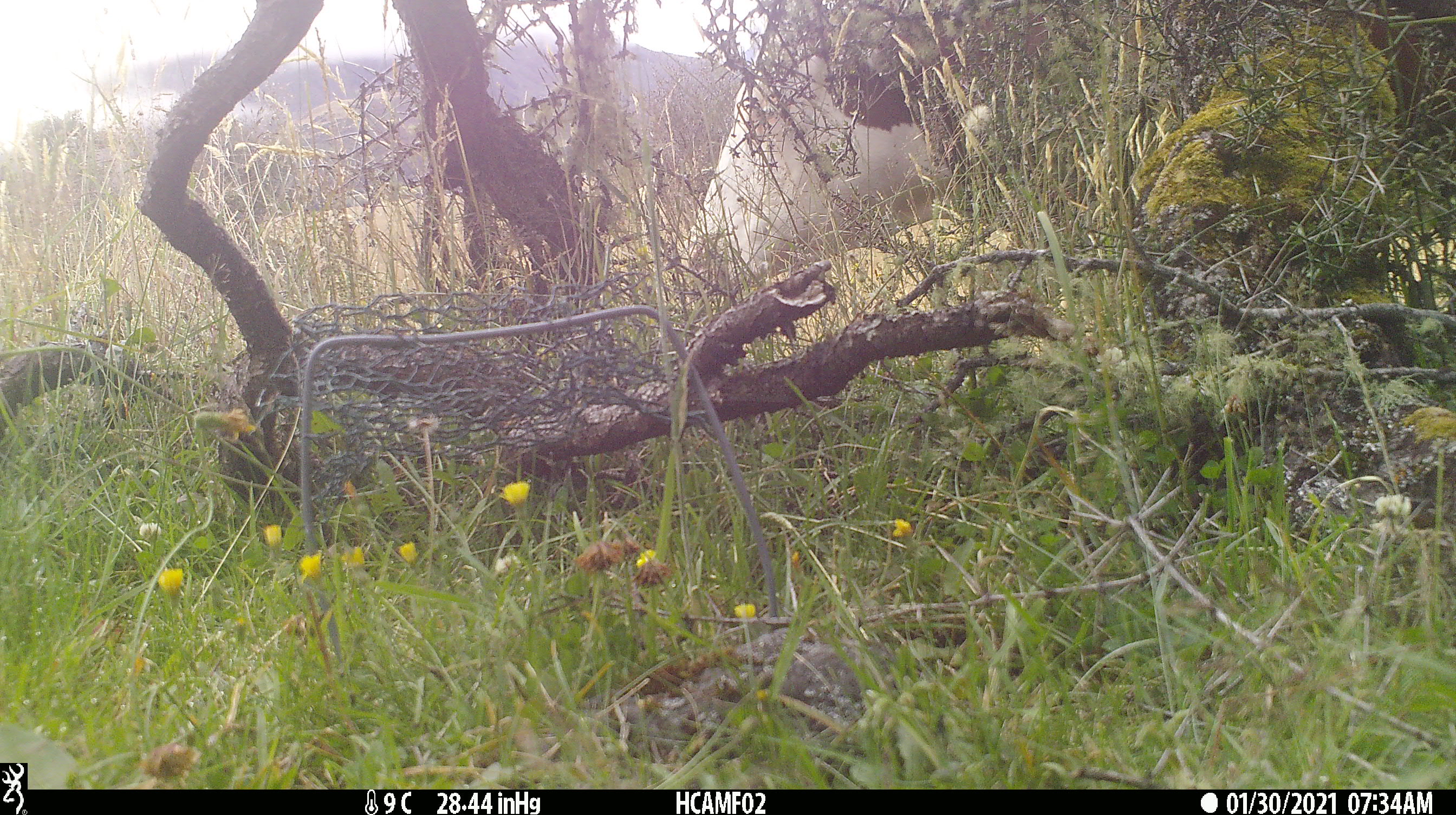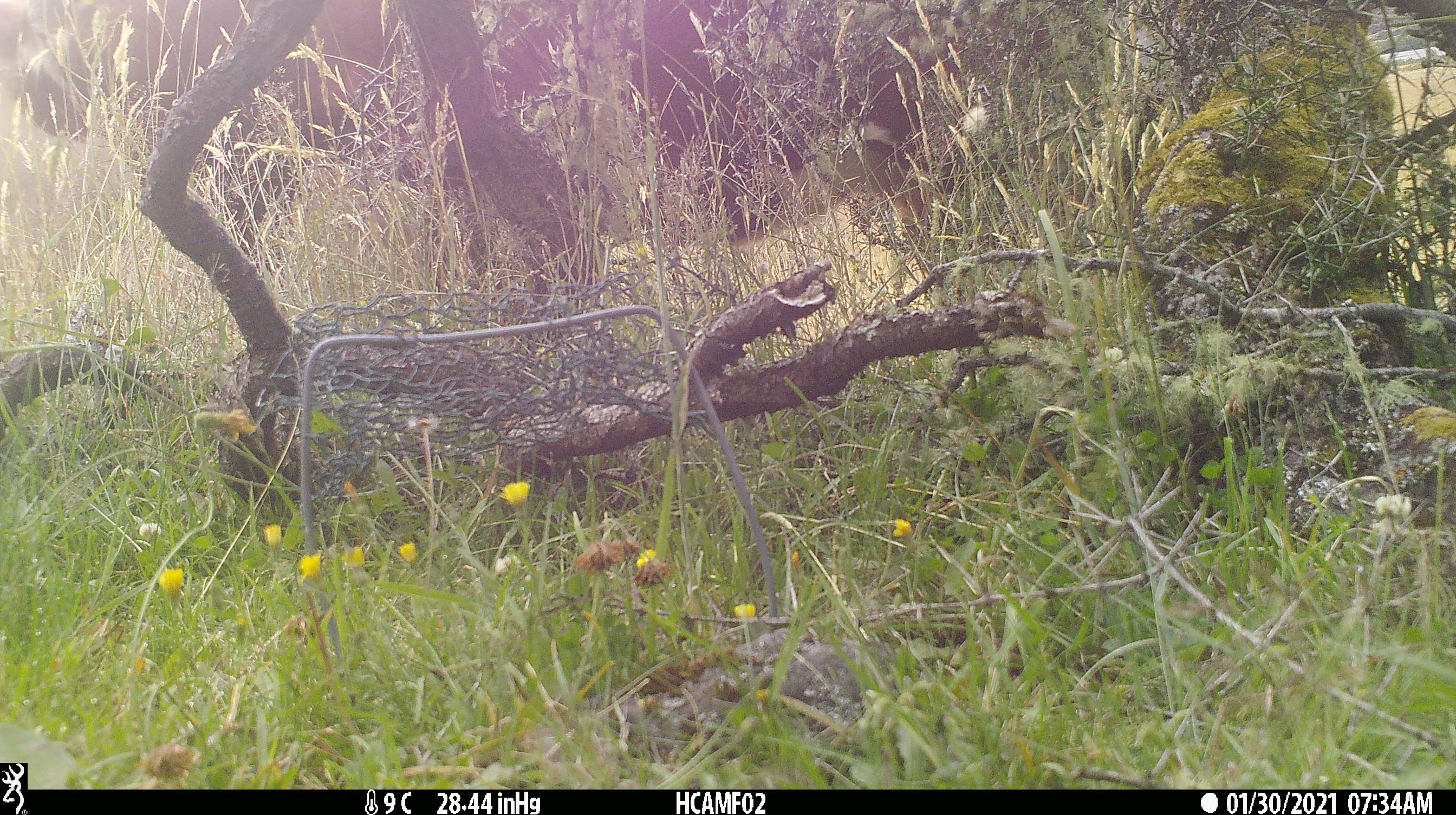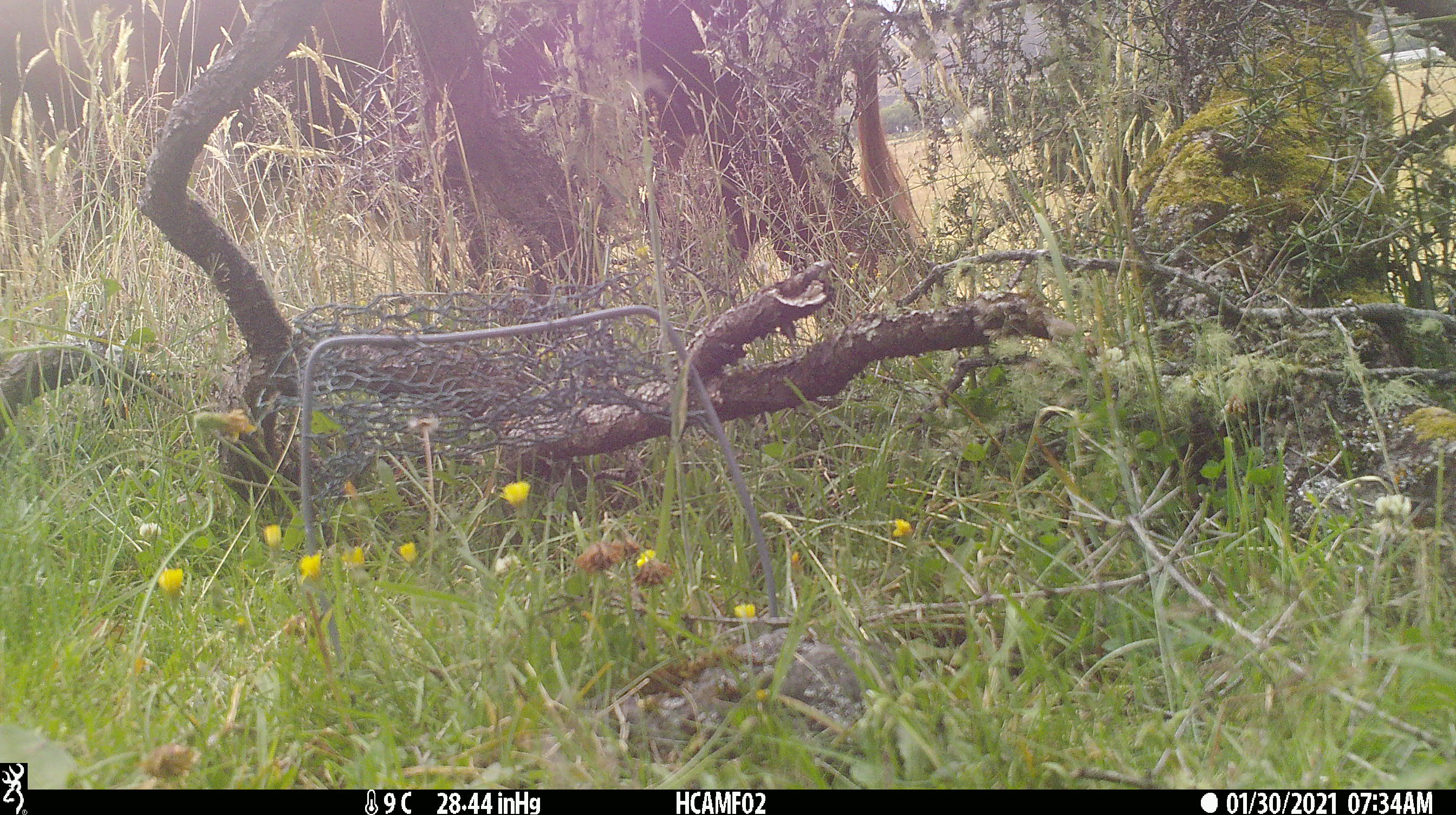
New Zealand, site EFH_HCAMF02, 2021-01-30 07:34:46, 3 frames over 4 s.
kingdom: Animalia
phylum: Chordata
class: Mammalia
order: Artiodactyla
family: Bovidae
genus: Bos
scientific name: Bos taurus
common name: domestic cow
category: cow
Cow (domestic cow) (Bos taurus).